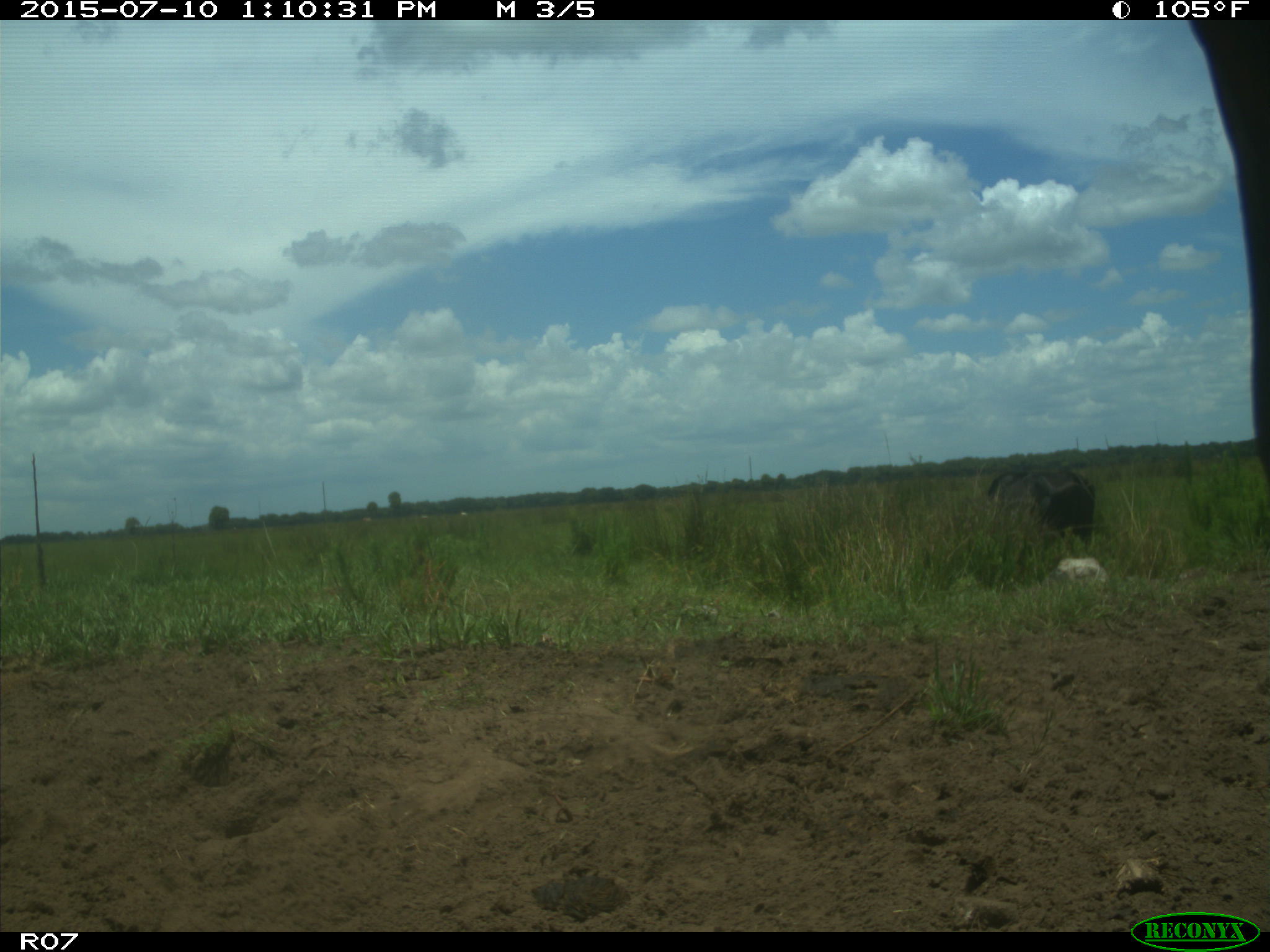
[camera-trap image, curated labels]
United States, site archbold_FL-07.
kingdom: Animalia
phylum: Chordata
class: Mammalia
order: Artiodactyla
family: Bovidae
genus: Bos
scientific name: Bos taurus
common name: domestic cow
Bos taurus (domestic cow).